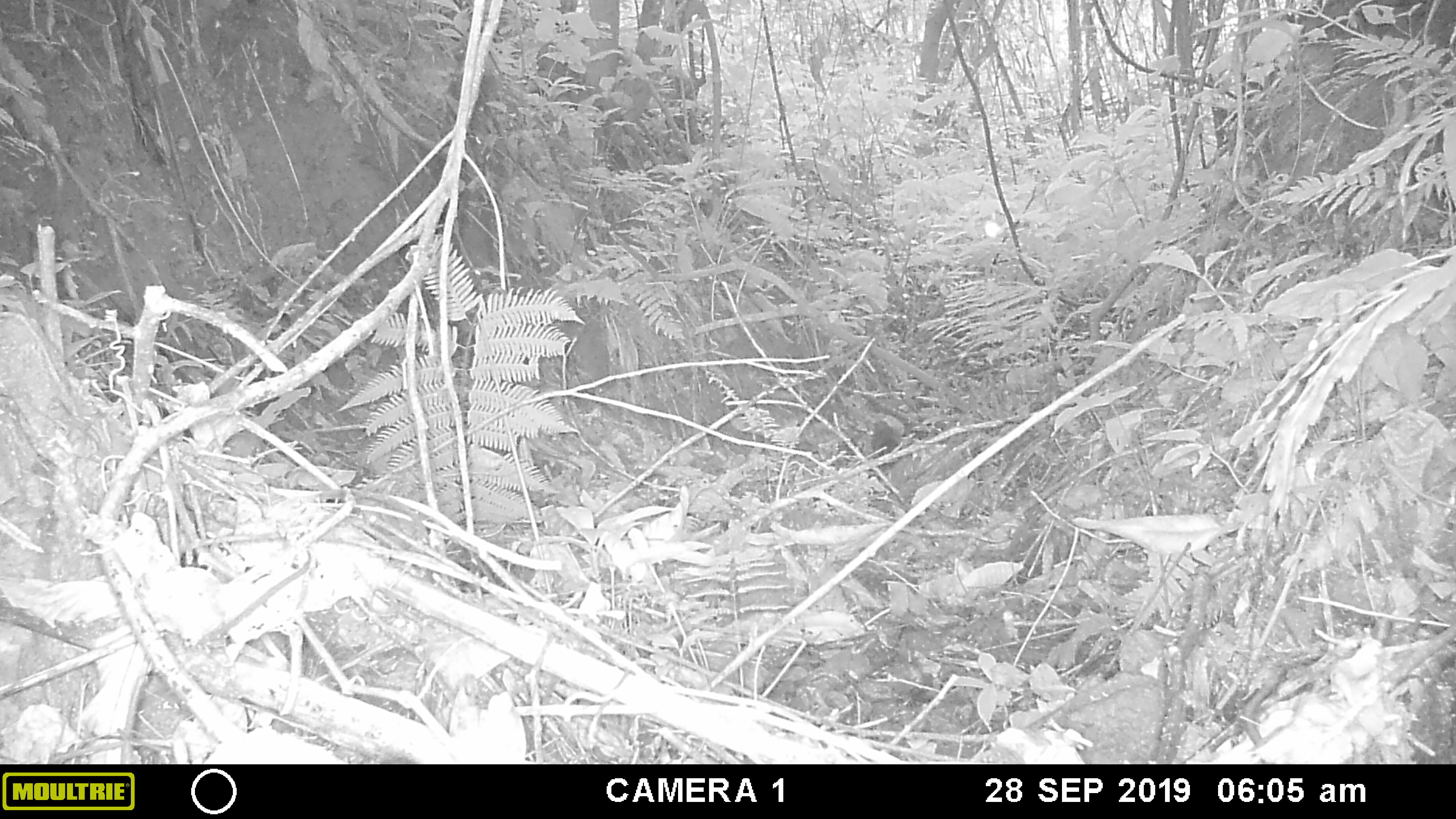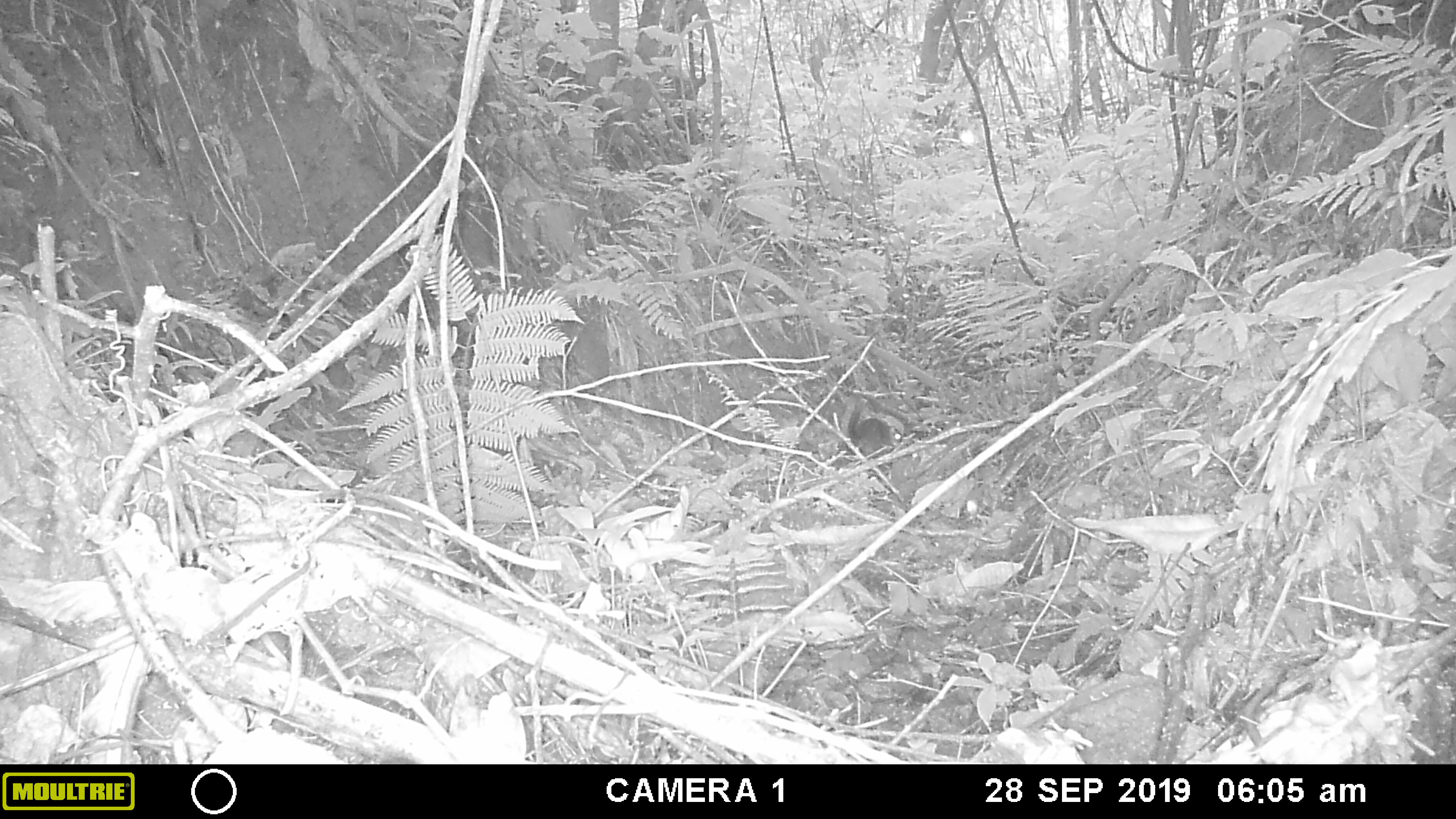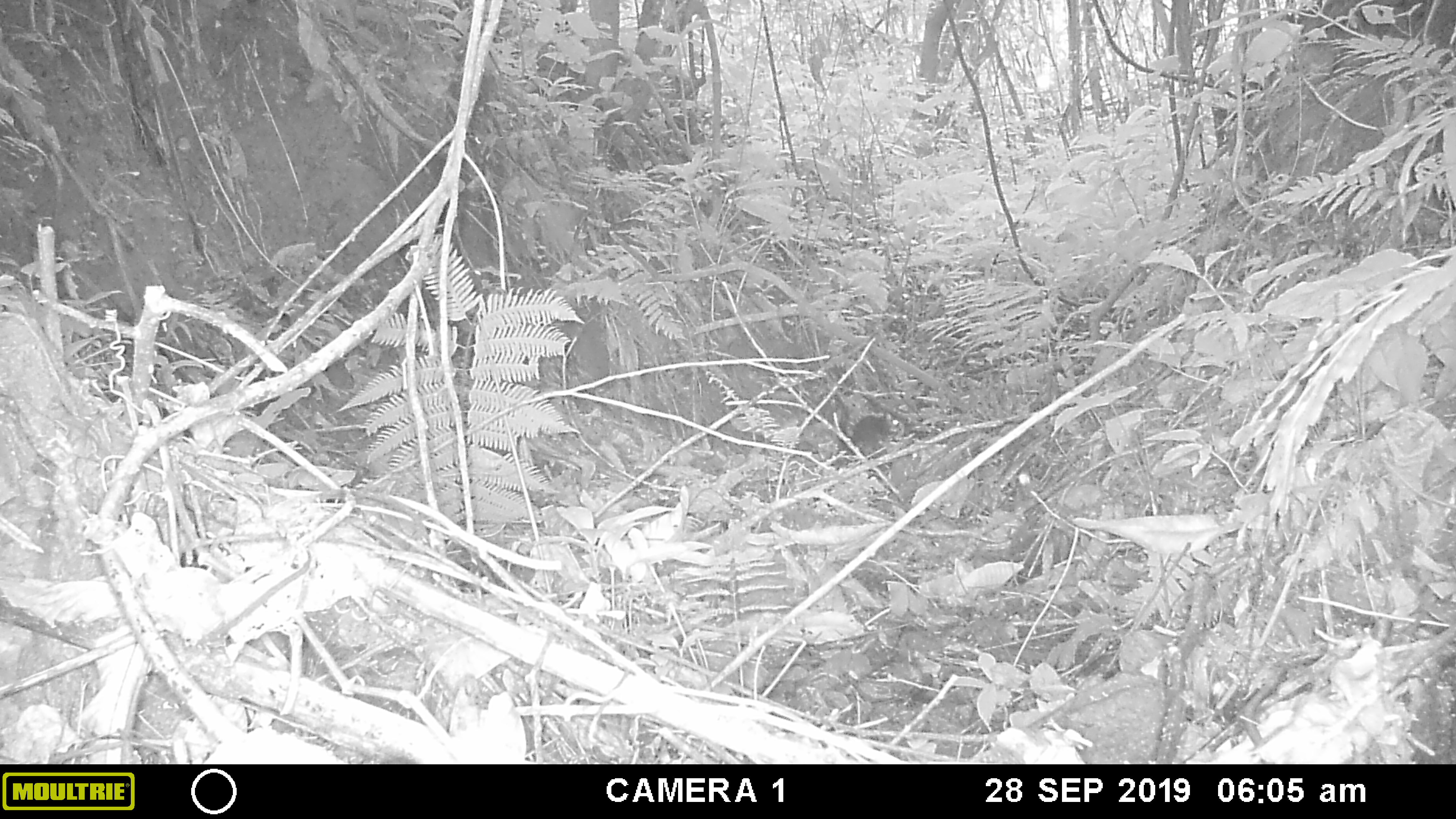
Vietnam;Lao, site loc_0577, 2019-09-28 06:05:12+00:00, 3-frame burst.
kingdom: Animalia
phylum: Chordata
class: Mammalia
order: Rodentia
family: Sciuridae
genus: Dremomys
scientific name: Dremomys rufigenis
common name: red-cheeked squirrel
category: red cheeked squirrel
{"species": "red cheeked squirrel (red-cheeked squirrel) (Dremomys rufigenis)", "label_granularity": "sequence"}